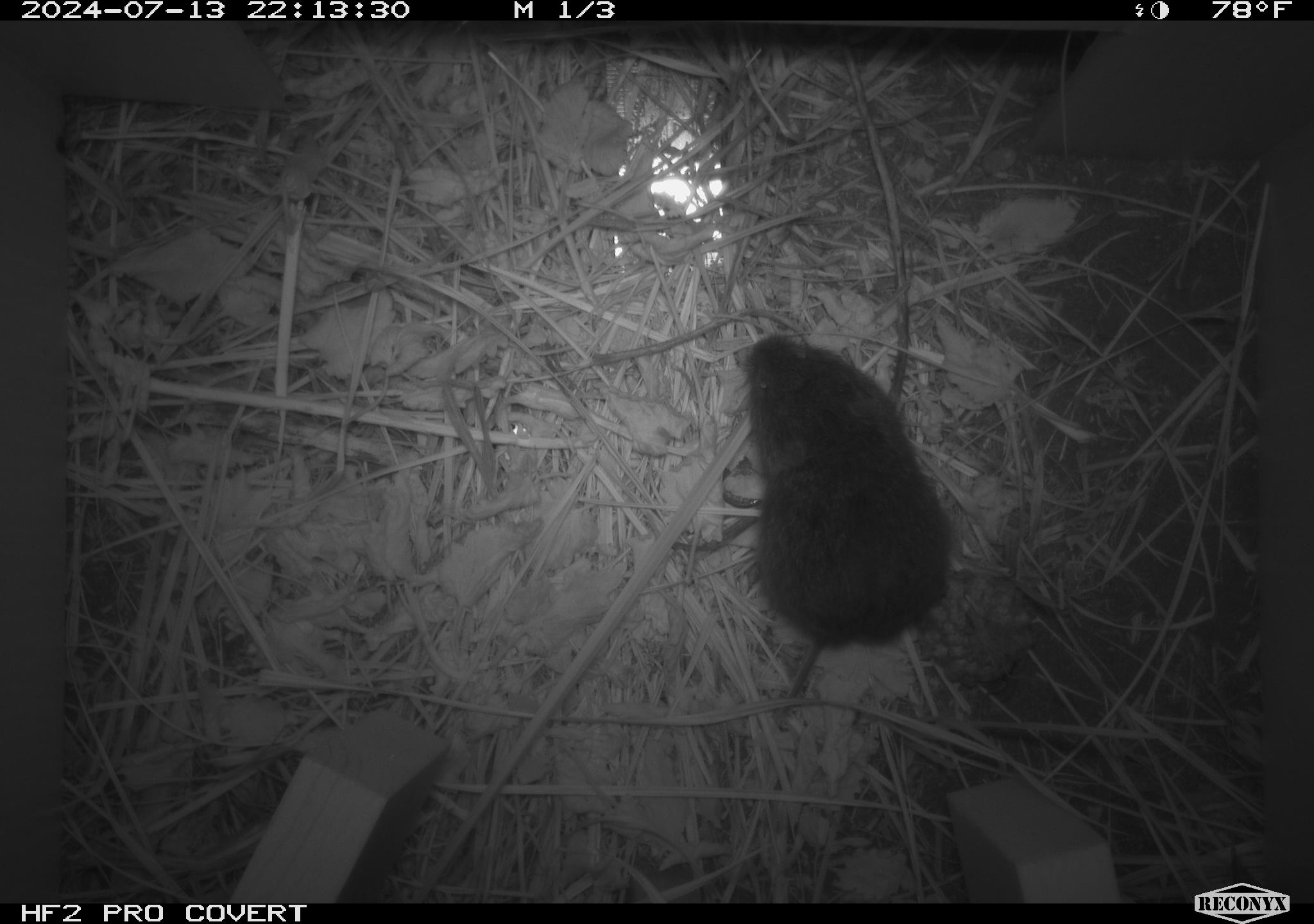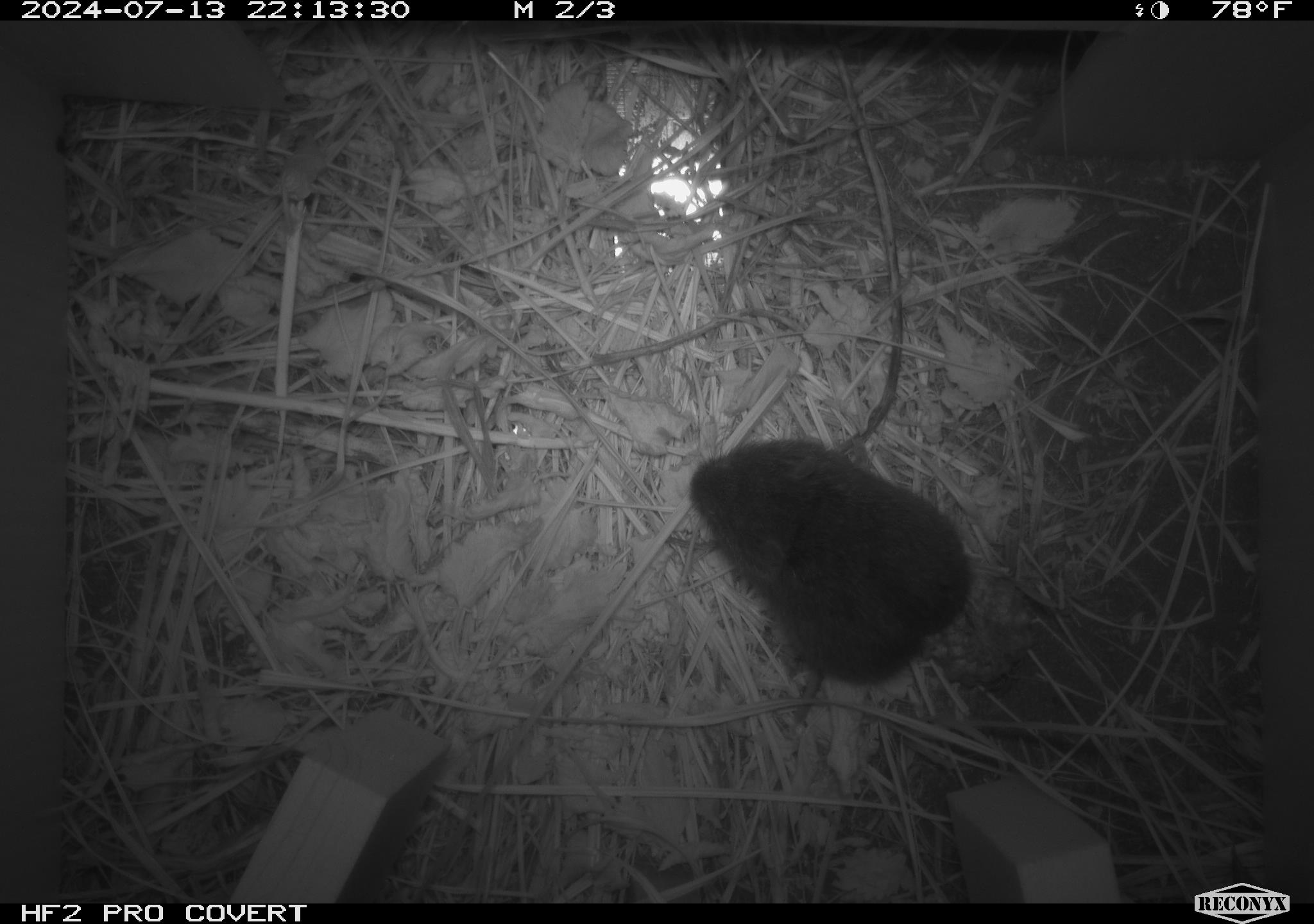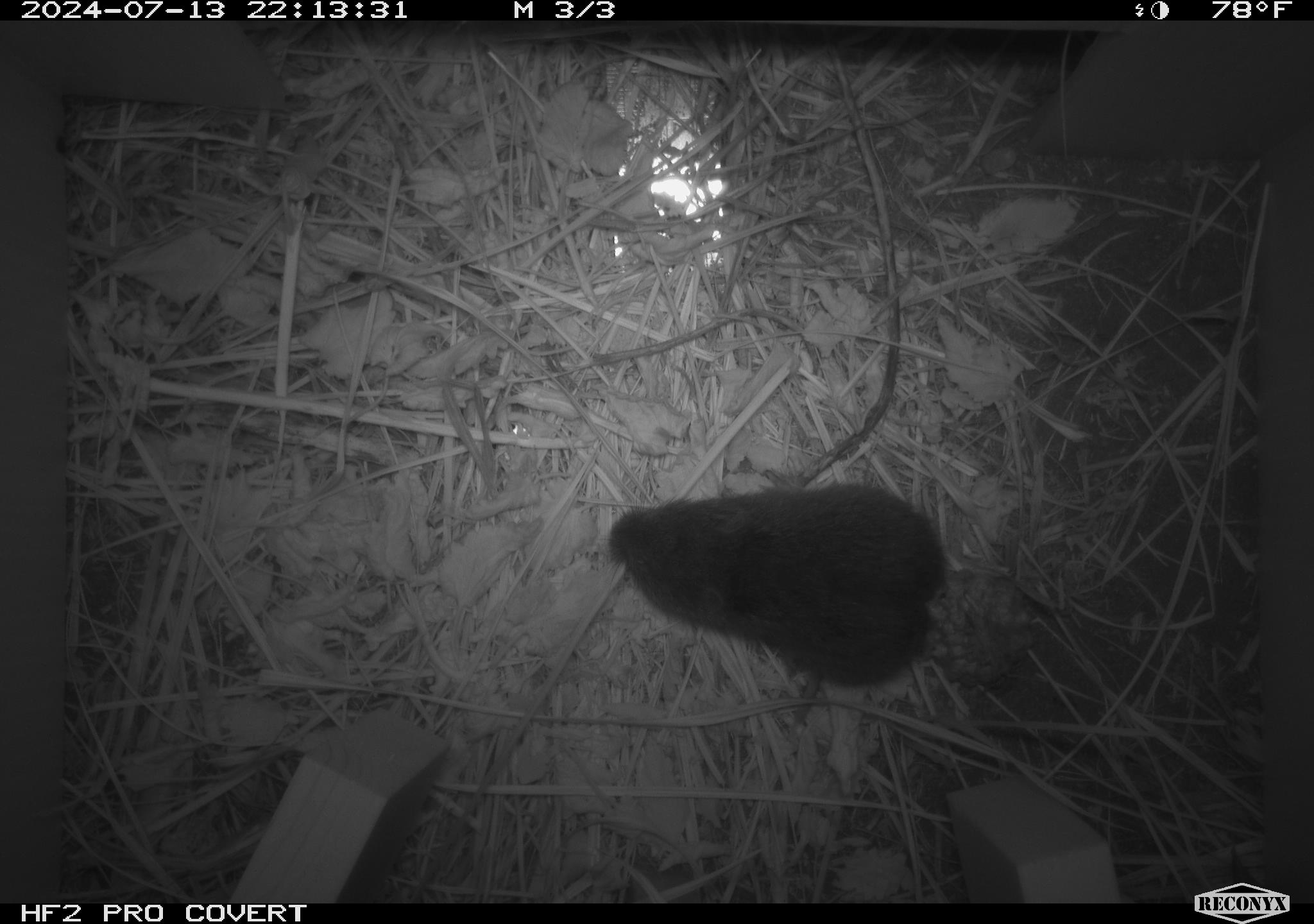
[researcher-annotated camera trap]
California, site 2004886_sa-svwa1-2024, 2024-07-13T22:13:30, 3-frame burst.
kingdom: Animalia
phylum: Chordata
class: Mammalia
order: Rodentia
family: Cricetidae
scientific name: Arvicolinae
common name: voles, lemmings, and muskrats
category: arvicolinae subfamily